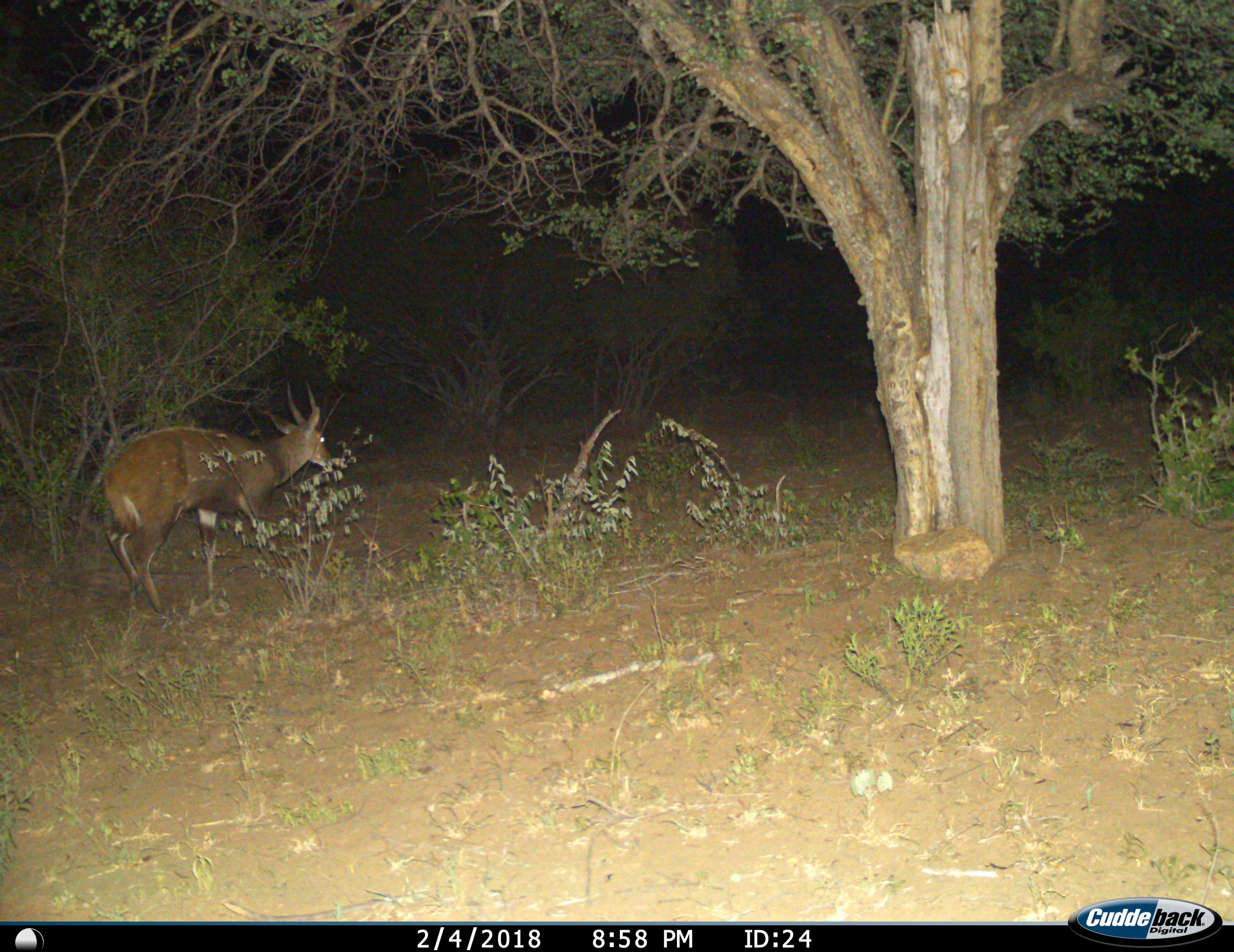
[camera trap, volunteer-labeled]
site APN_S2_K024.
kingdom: Animalia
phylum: Chordata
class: Mammalia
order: Artiodactyla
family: Bovidae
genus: Tragelaphus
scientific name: Tragelaphus scriptus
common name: bushbuck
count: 1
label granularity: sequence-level